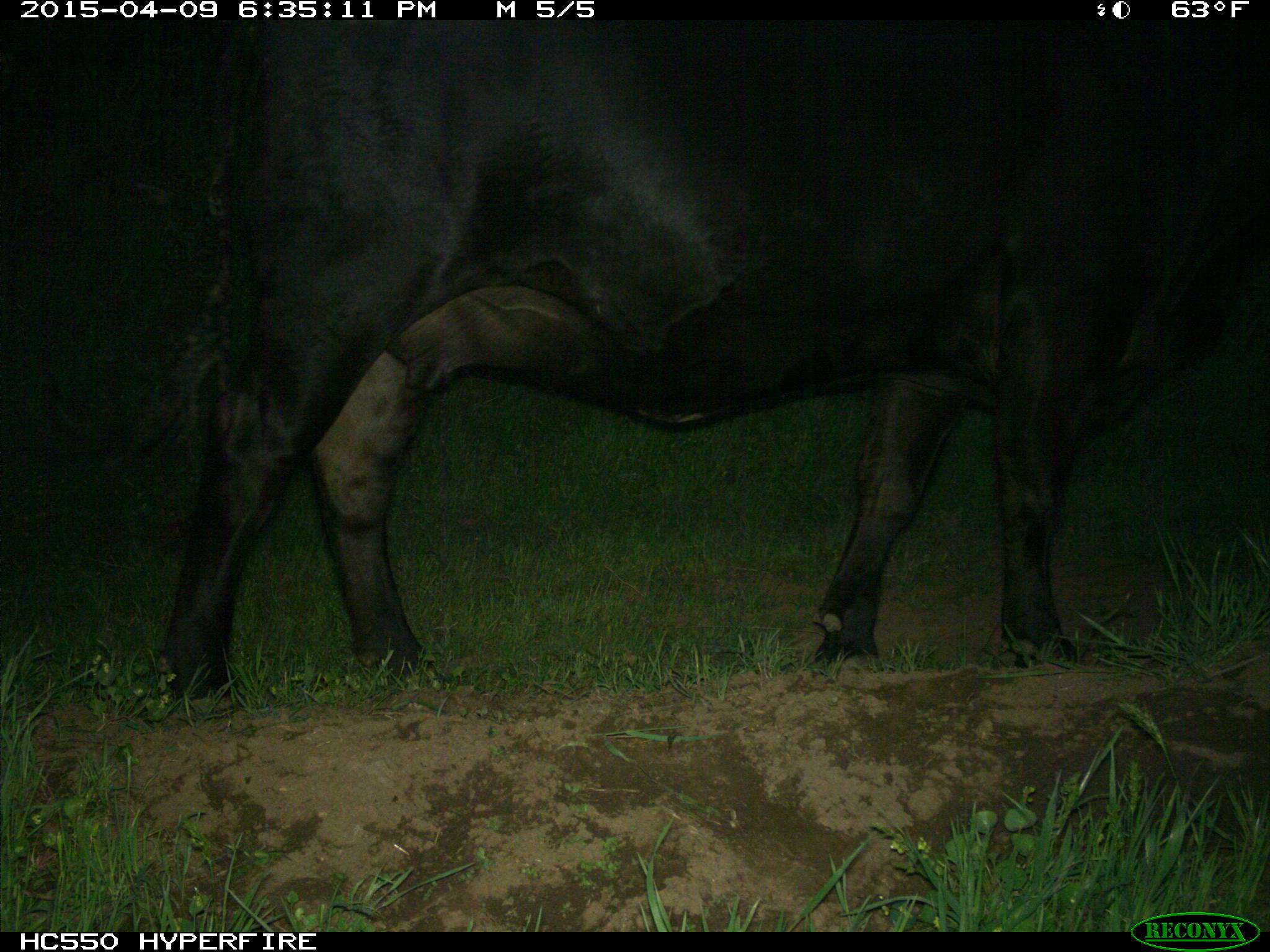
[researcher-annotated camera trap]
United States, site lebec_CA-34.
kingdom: Animalia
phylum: Chordata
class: Mammalia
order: Artiodactyla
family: Bovidae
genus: Bos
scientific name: Bos taurus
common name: domestic cow